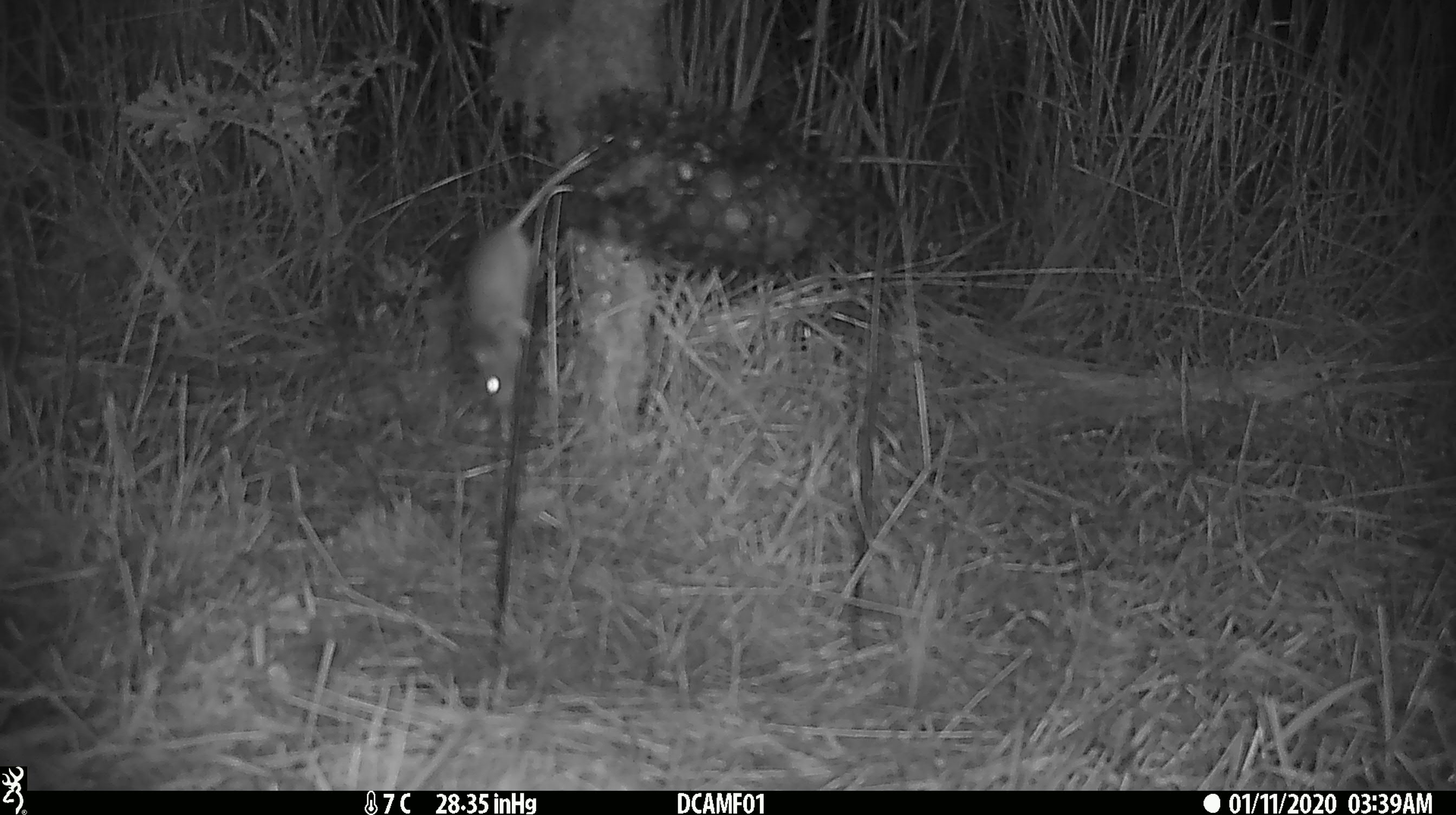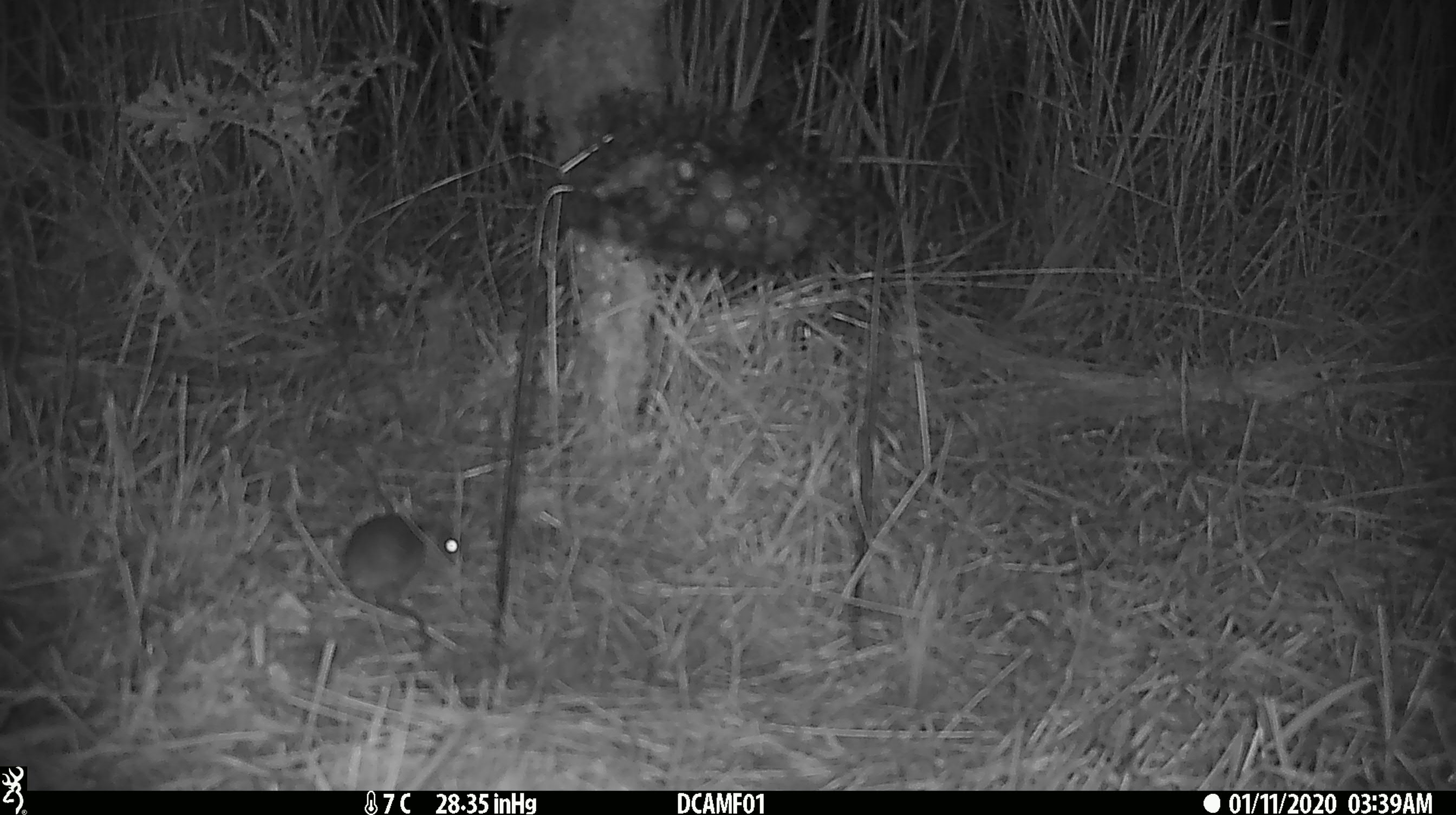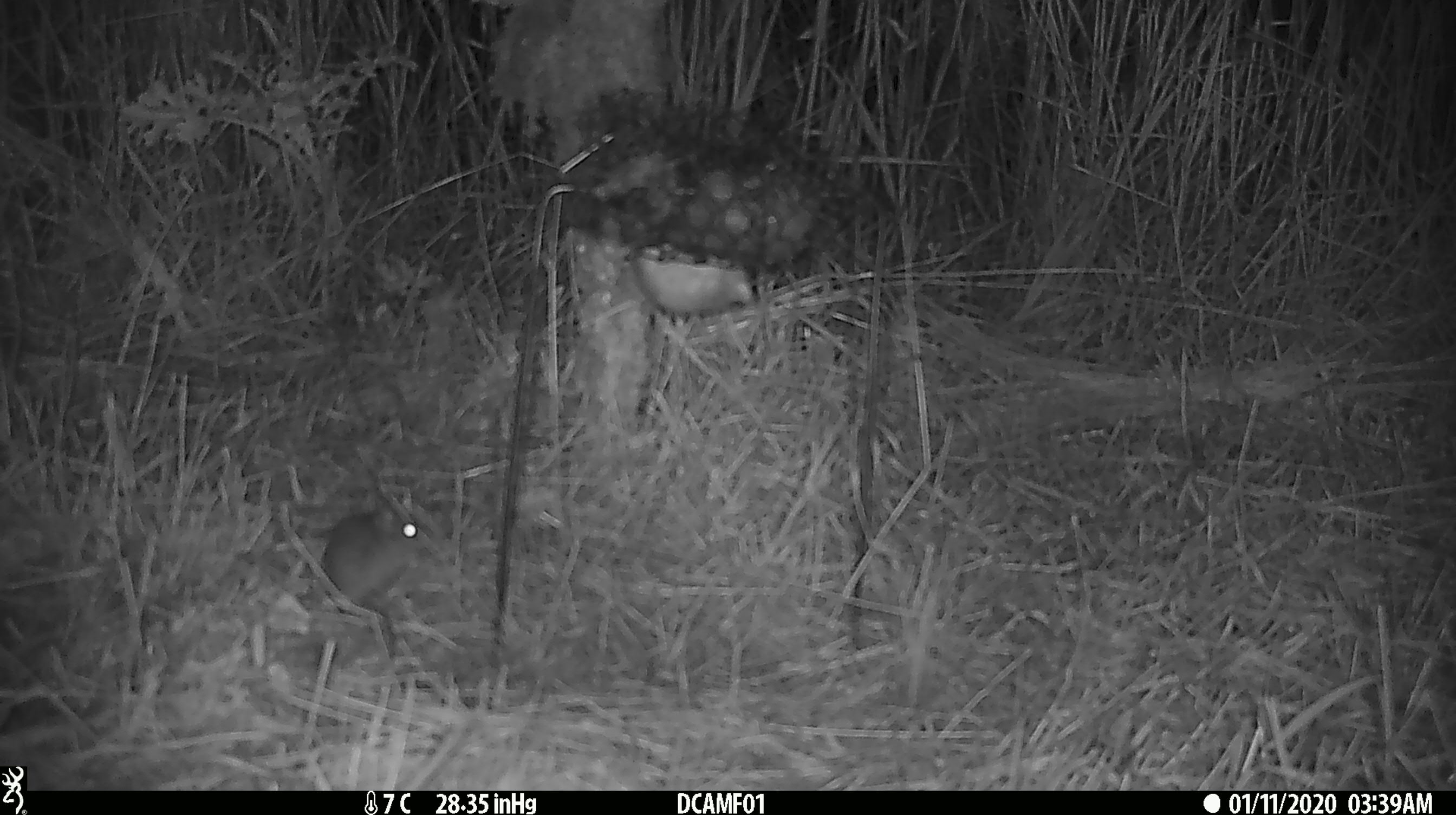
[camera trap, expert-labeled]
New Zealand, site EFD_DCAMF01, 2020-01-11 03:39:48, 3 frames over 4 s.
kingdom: Animalia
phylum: Chordata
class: Mammalia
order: Rodentia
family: Muridae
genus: Mus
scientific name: Mus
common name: mouse